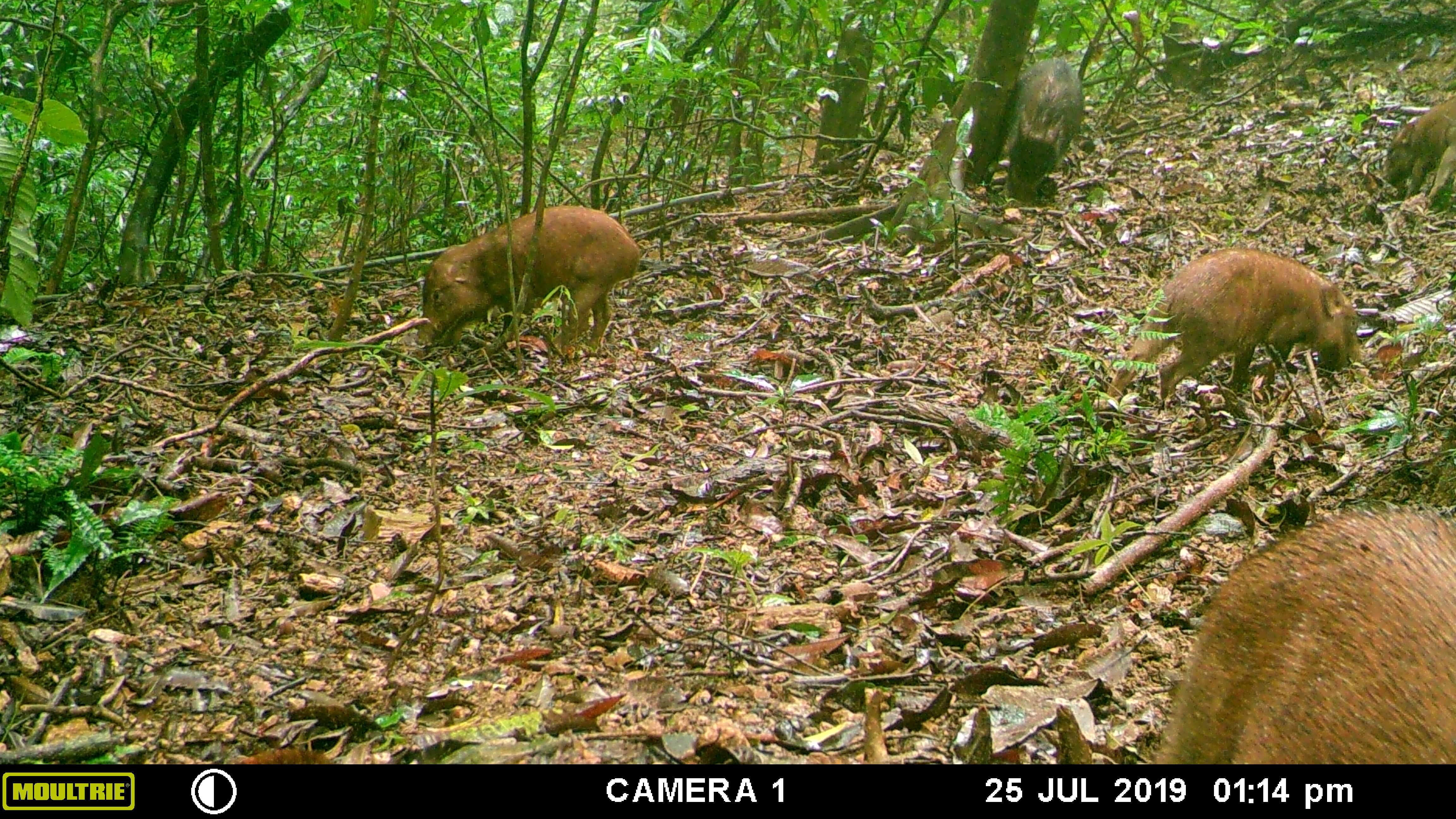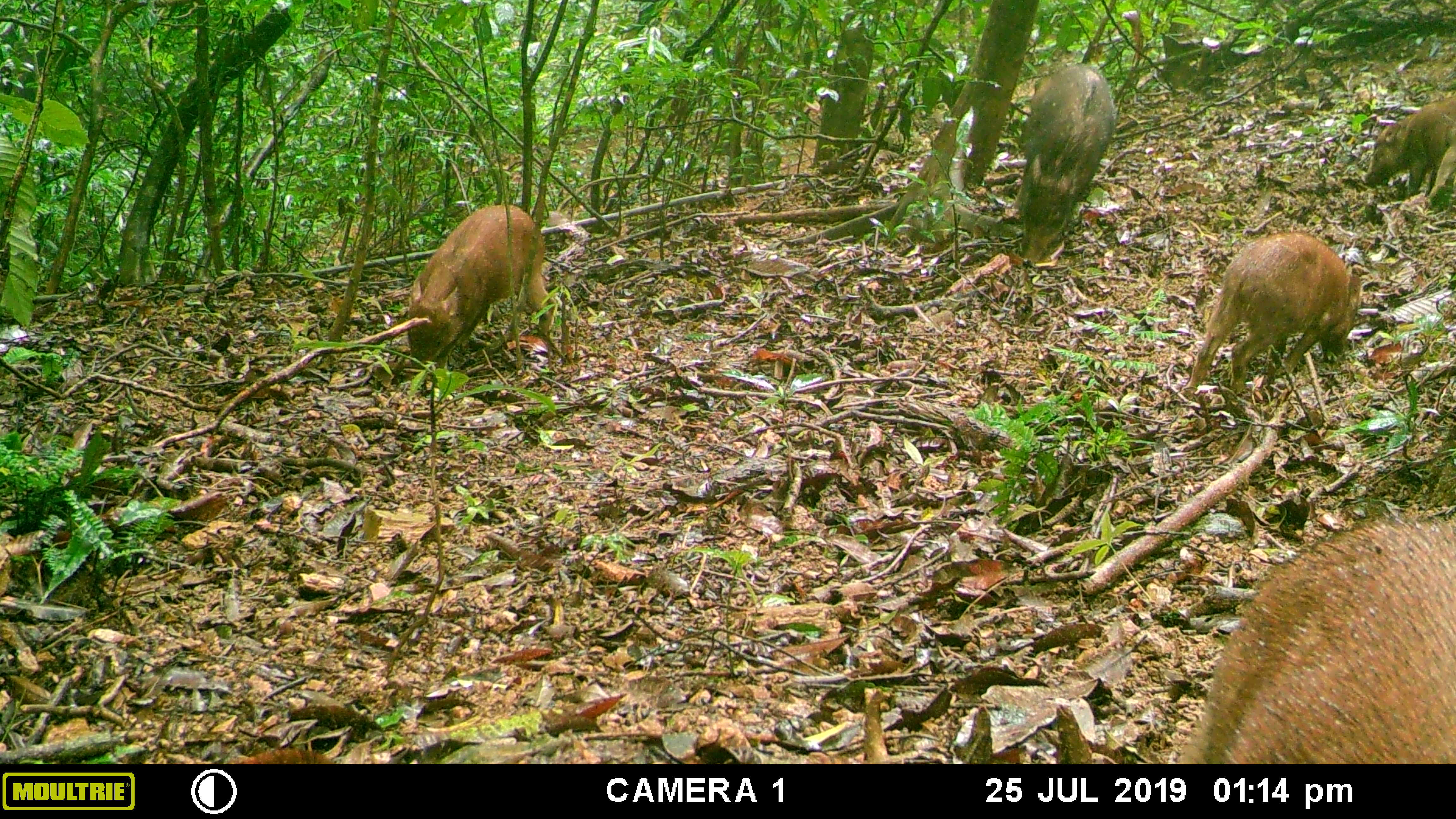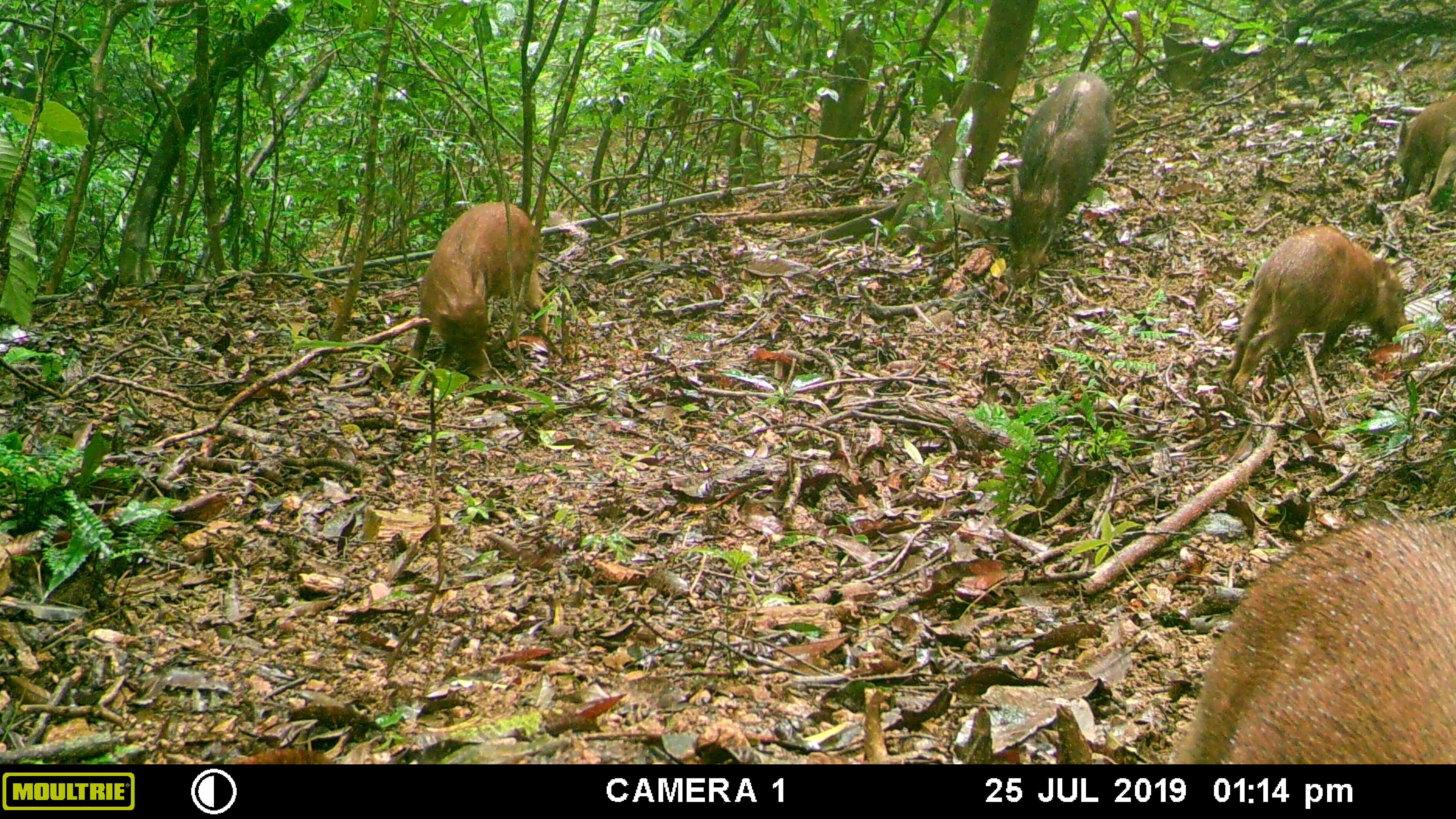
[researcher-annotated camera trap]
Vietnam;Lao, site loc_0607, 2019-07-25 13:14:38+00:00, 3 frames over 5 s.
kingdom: Animalia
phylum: Chordata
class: Mammalia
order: Artiodactyla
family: Suidae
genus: Sus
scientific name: Sus scrofa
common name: eurasian wild pig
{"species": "eurasian wild pig (Sus scrofa)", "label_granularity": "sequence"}